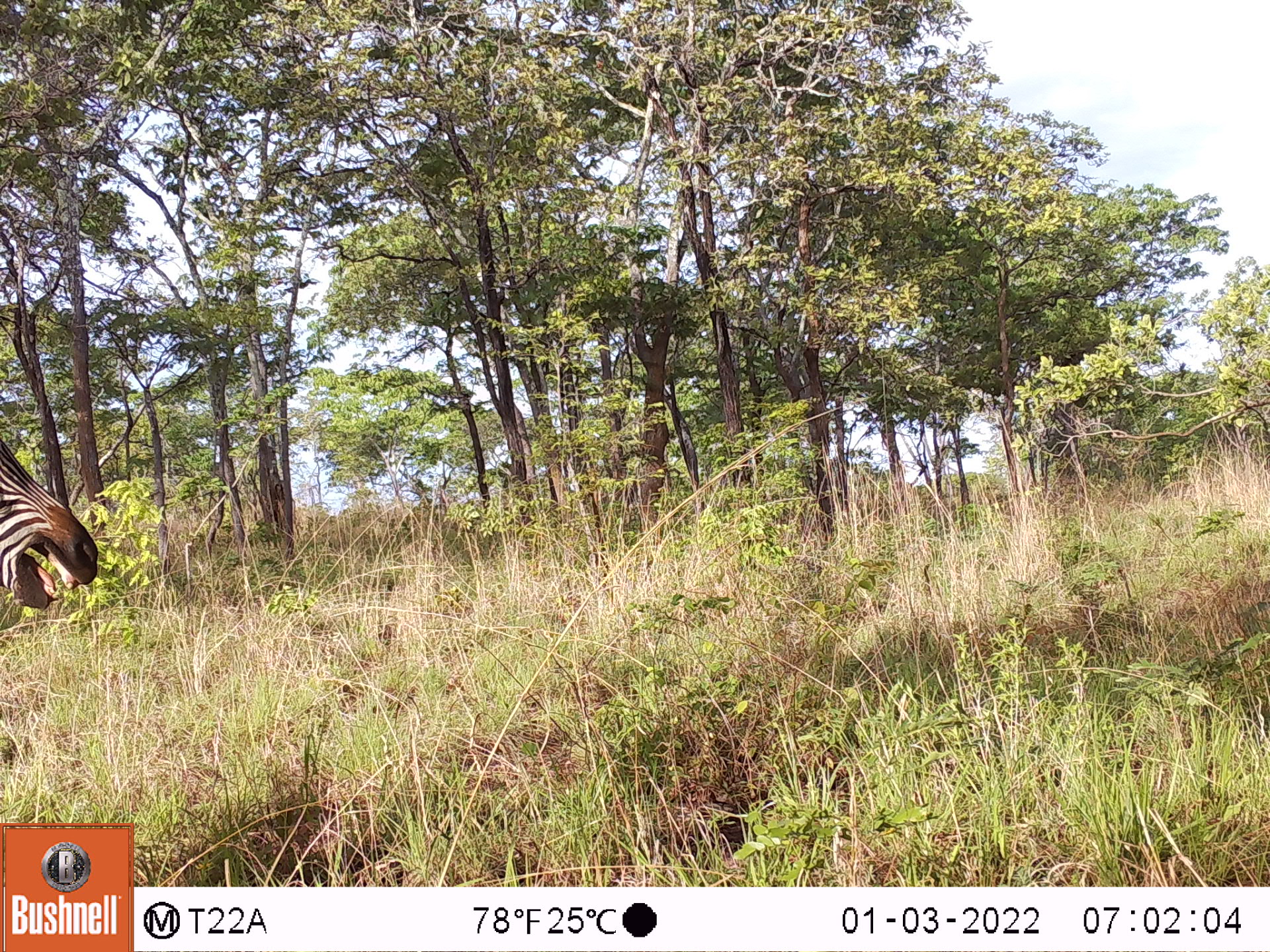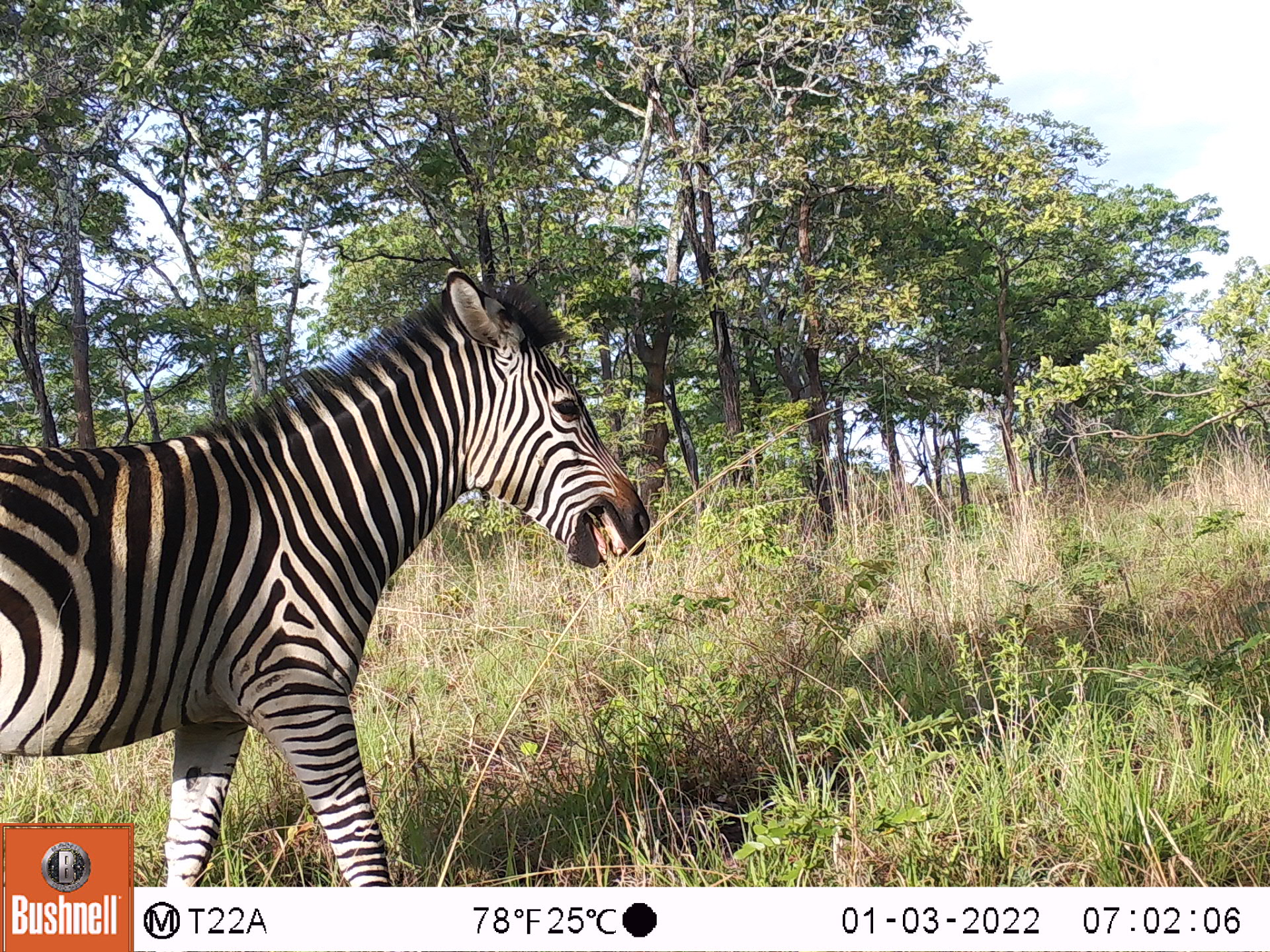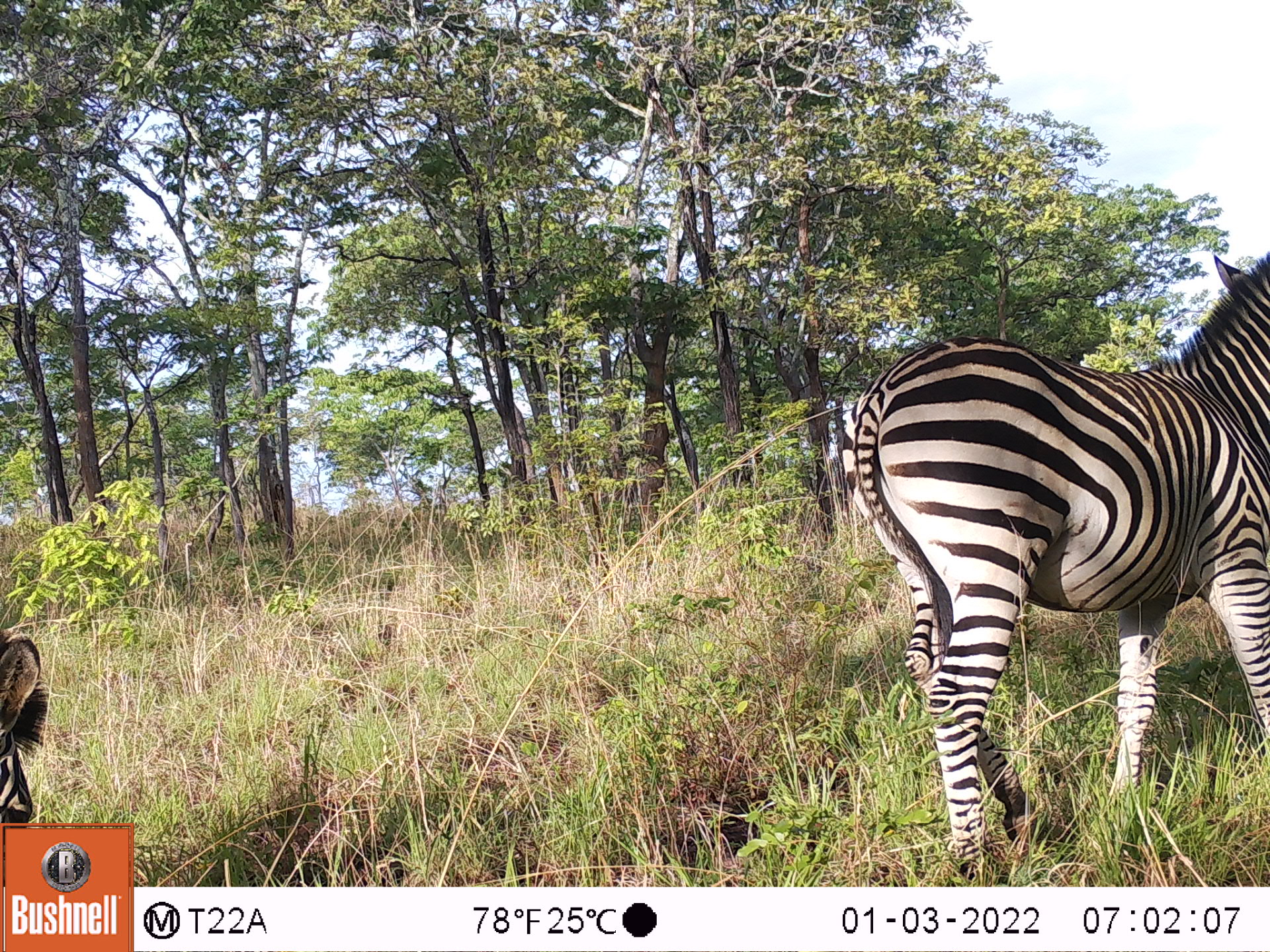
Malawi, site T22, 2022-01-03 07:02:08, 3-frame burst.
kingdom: Animalia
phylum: Chordata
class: Mammalia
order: Perissodactyla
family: Equidae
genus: Equus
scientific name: Equus quagga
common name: plains zebra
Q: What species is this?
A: Plains zebra (Equus quagga).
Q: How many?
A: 1.